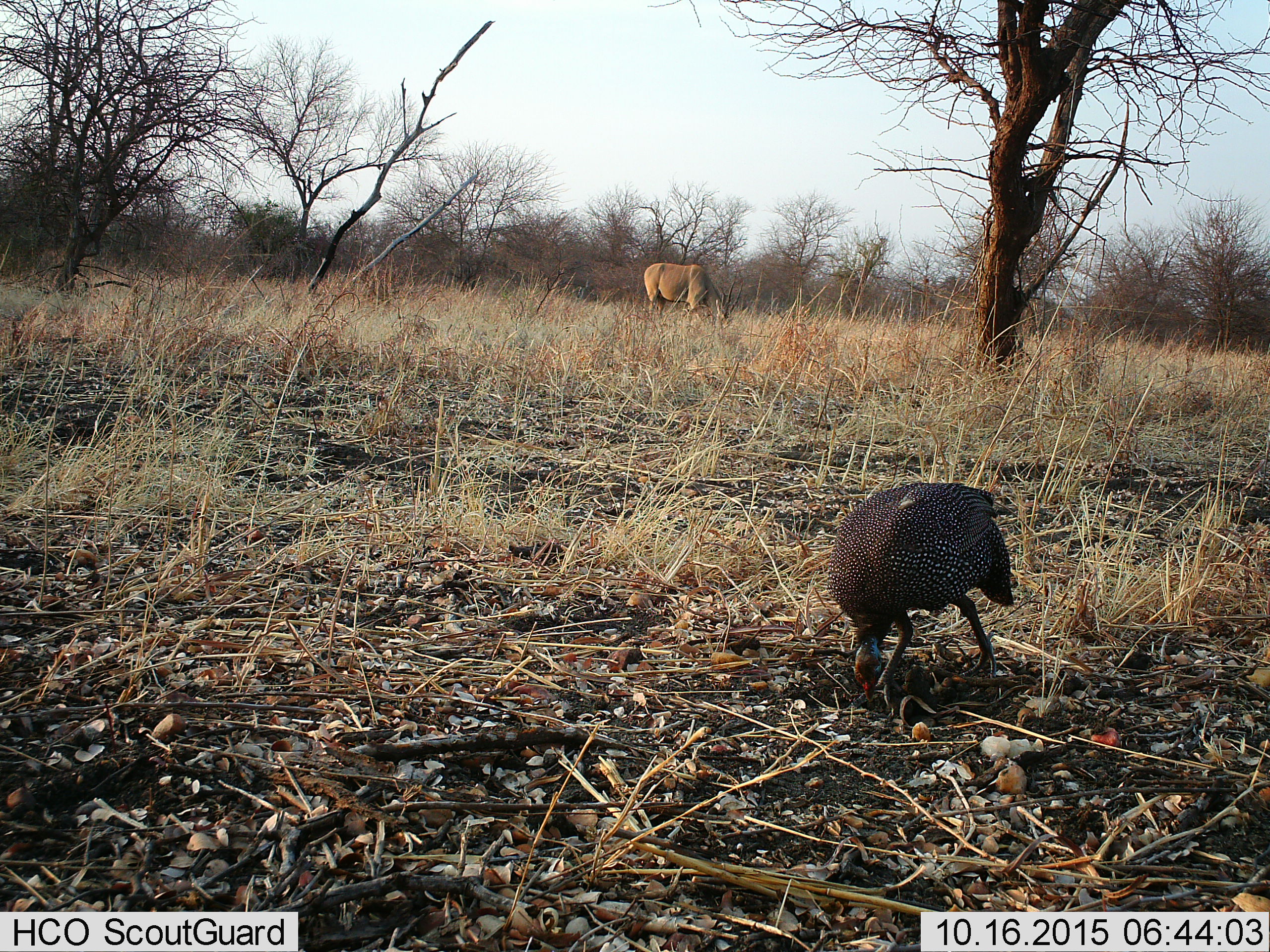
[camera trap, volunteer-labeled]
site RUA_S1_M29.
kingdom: Animalia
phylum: Chordata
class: Mammalia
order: Artiodactyla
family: Bovidae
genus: Tragelaphus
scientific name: Tragelaphus oryx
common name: eland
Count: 1.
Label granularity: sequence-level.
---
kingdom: Animalia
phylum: Chordata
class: Aves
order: Galliformes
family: Numididae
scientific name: Numididae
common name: guineafowl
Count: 1.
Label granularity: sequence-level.